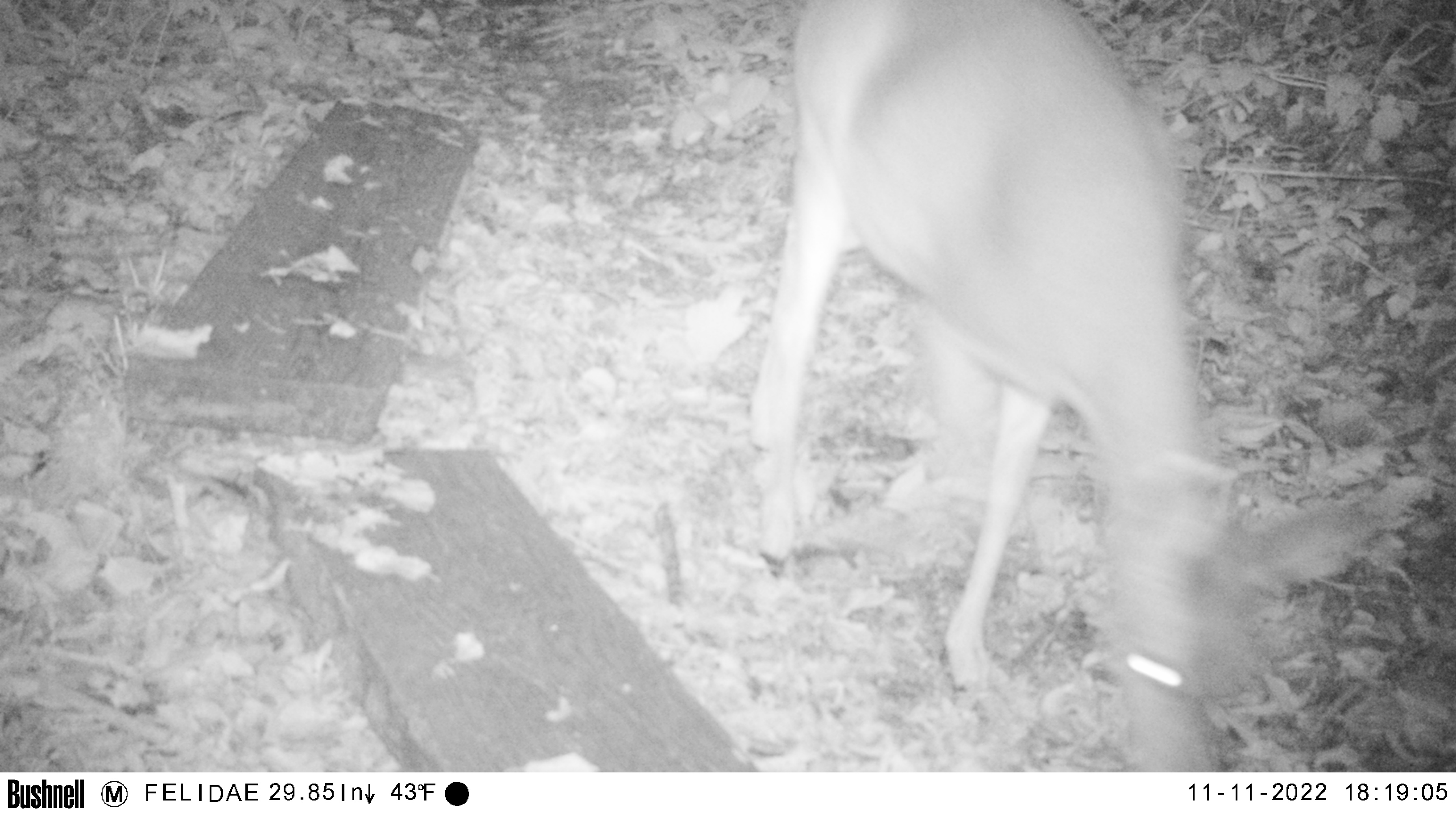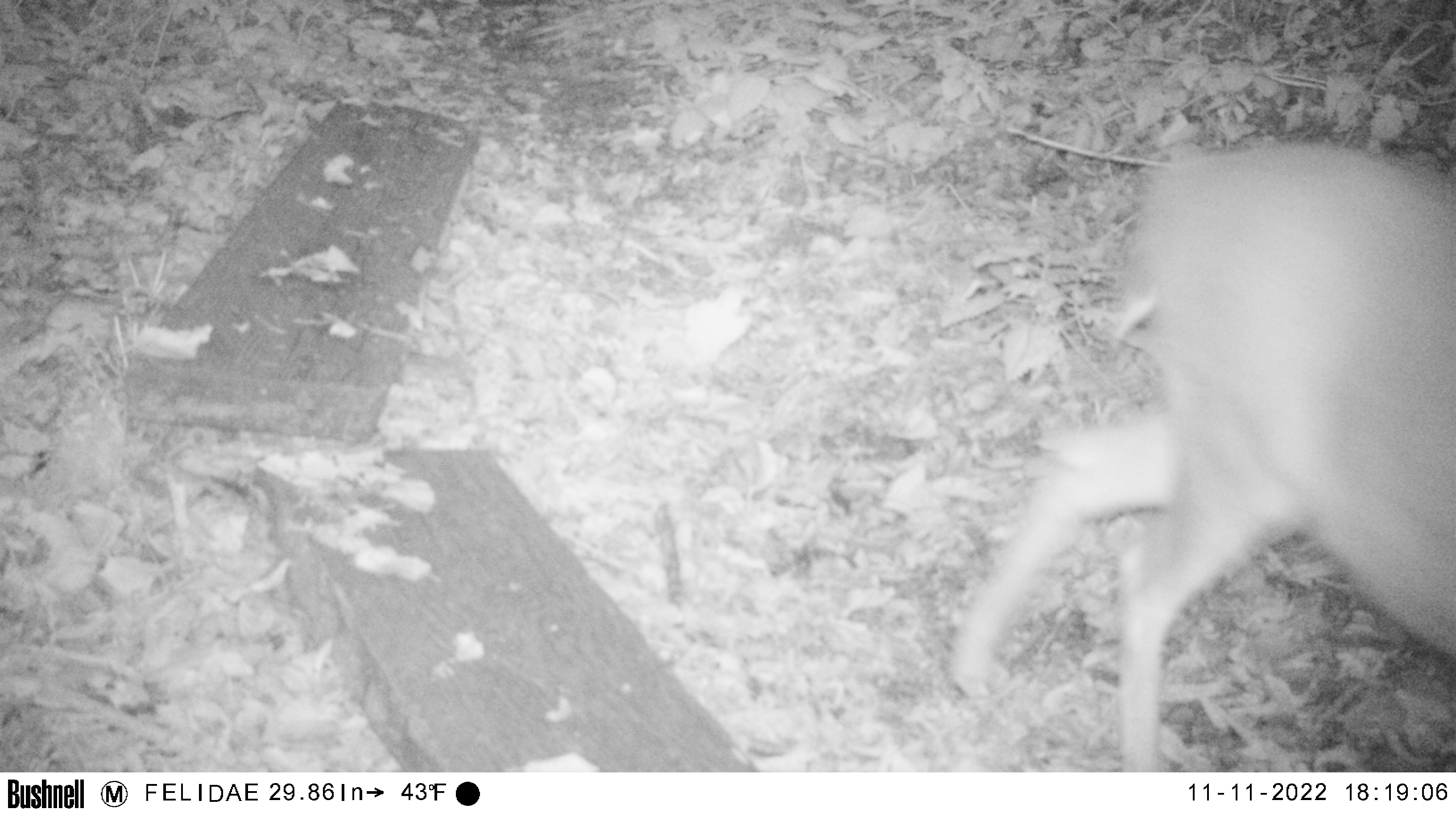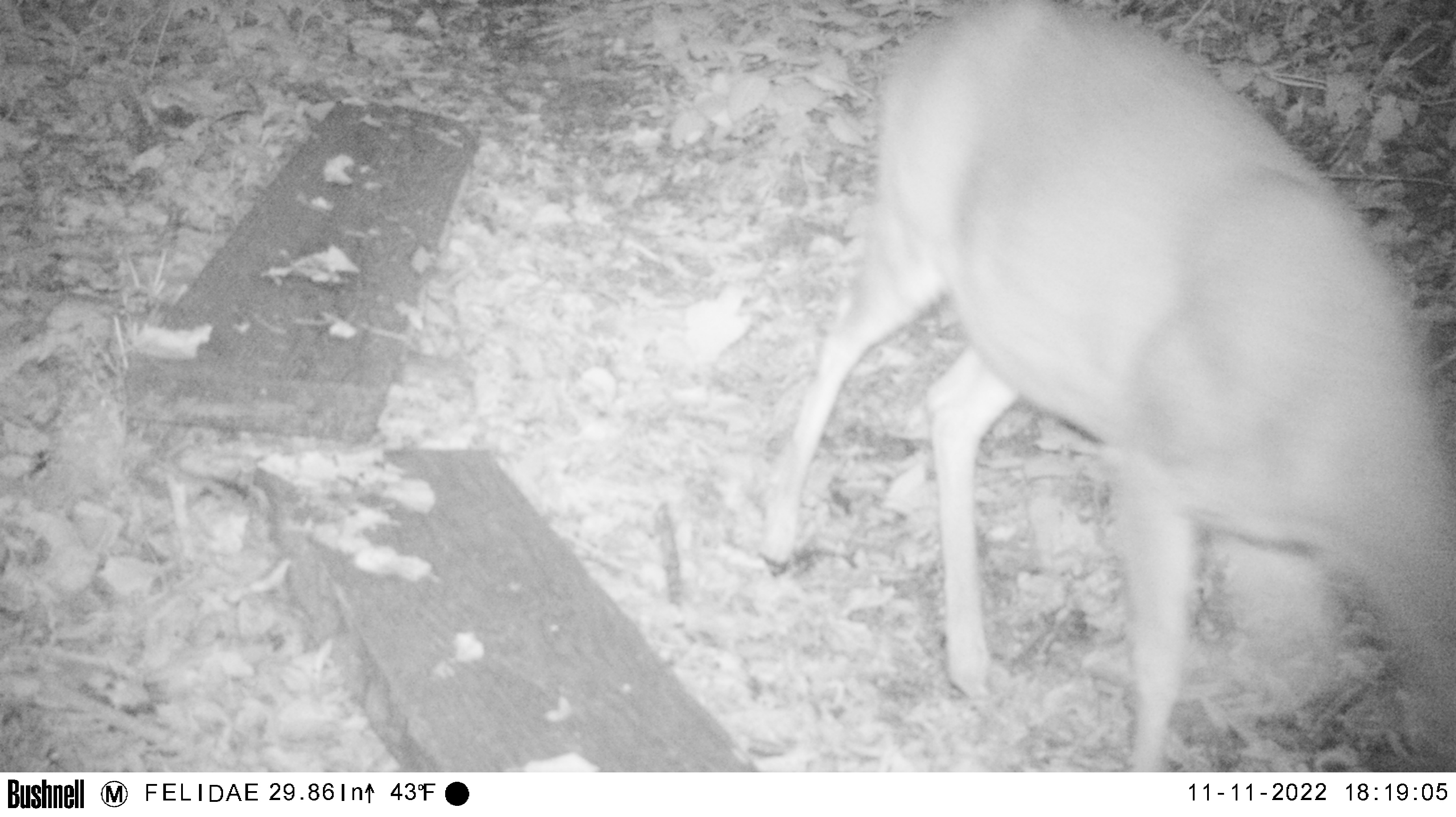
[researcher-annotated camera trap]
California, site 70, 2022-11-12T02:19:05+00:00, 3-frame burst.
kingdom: Animalia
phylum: Chordata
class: Mammalia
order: Artiodactyla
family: Cervidae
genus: Odocoileus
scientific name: Odocoileus hemionus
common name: mule deer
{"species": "mule deer (Odocoileus hemionus)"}